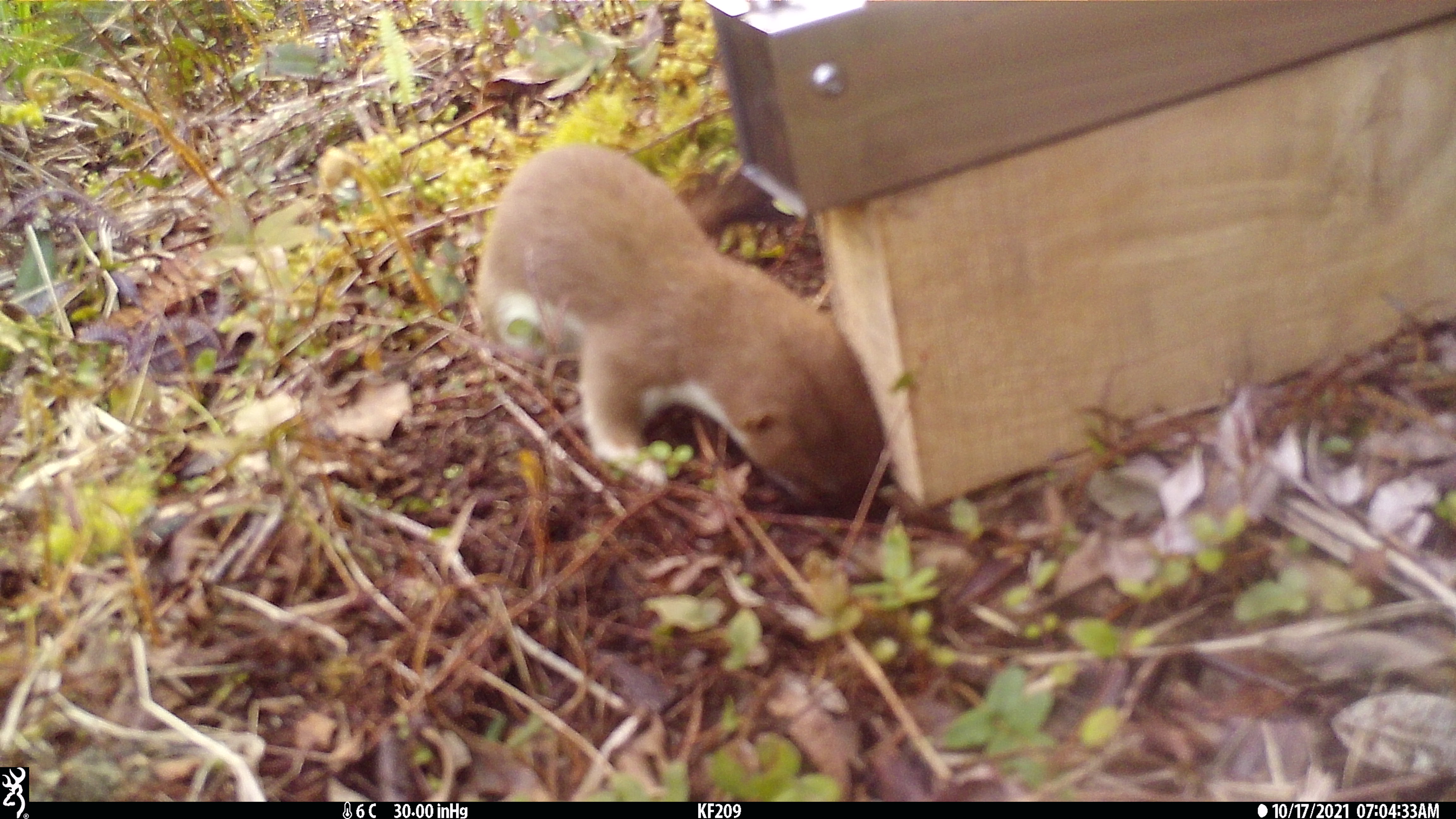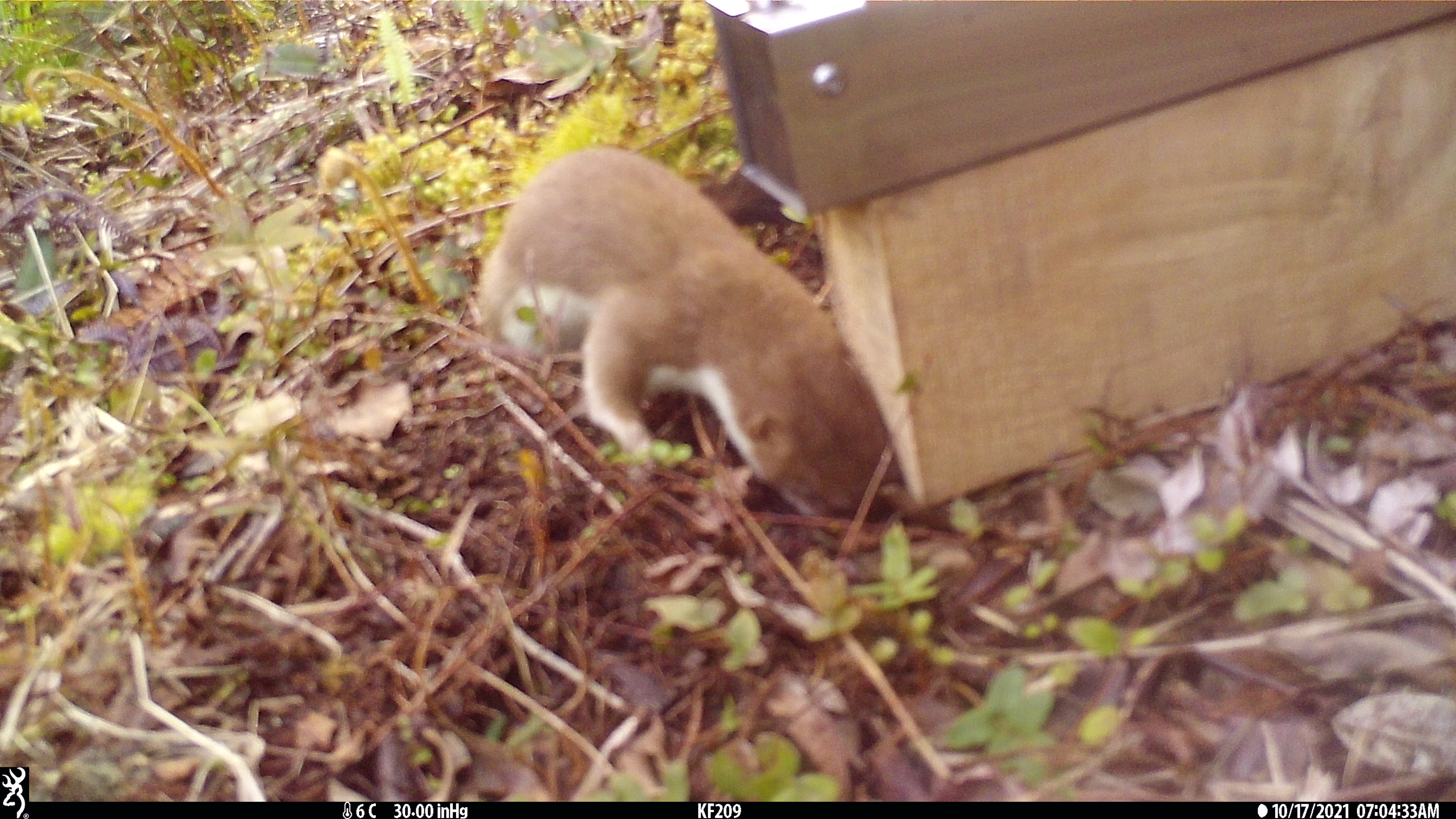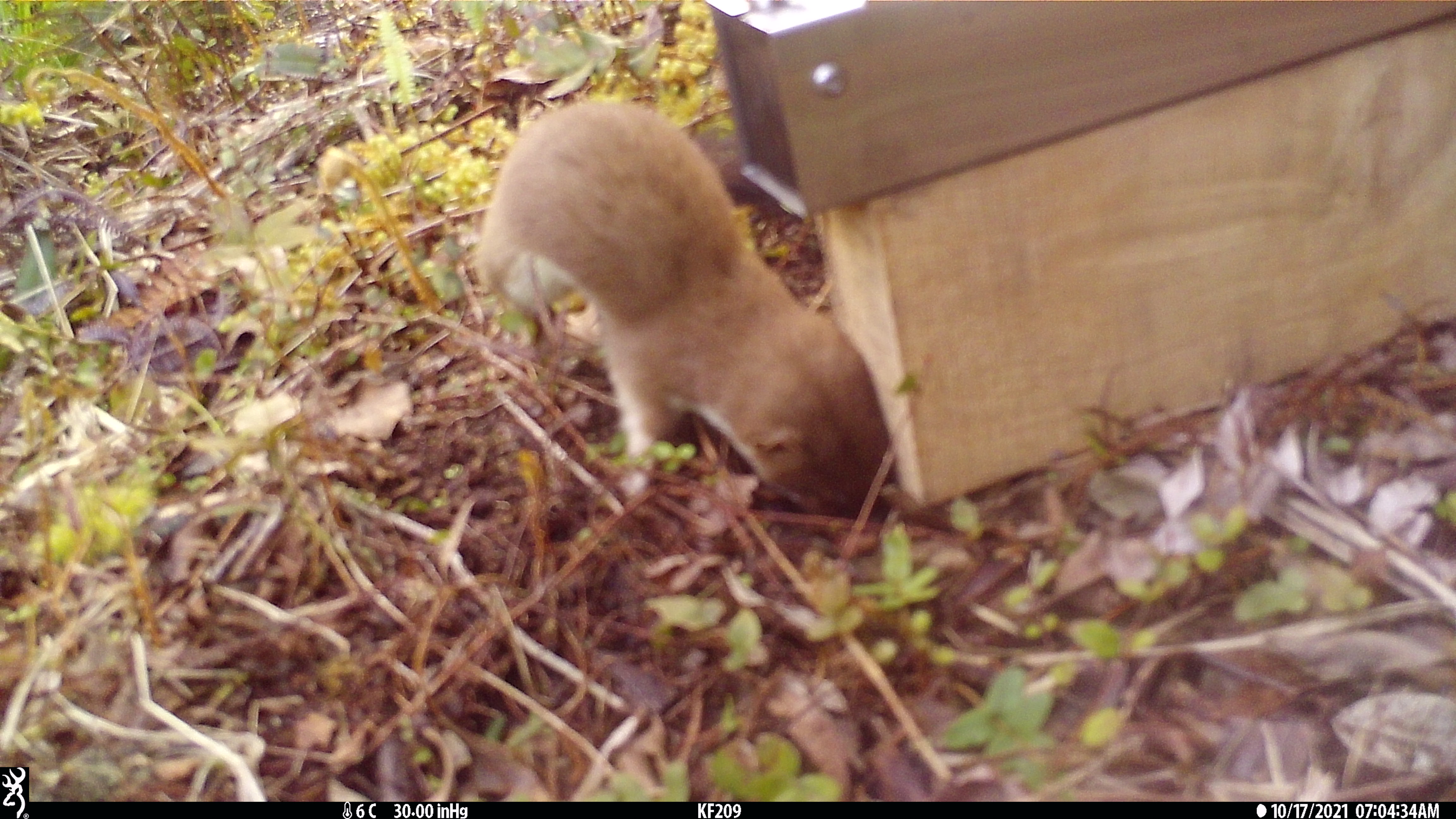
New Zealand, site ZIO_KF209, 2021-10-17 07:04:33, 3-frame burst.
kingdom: Animalia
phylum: Chordata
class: Mammalia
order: Carnivora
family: Mustelidae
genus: Mustela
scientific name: Mustela erminea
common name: stoat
Stoat (Mustela erminea).